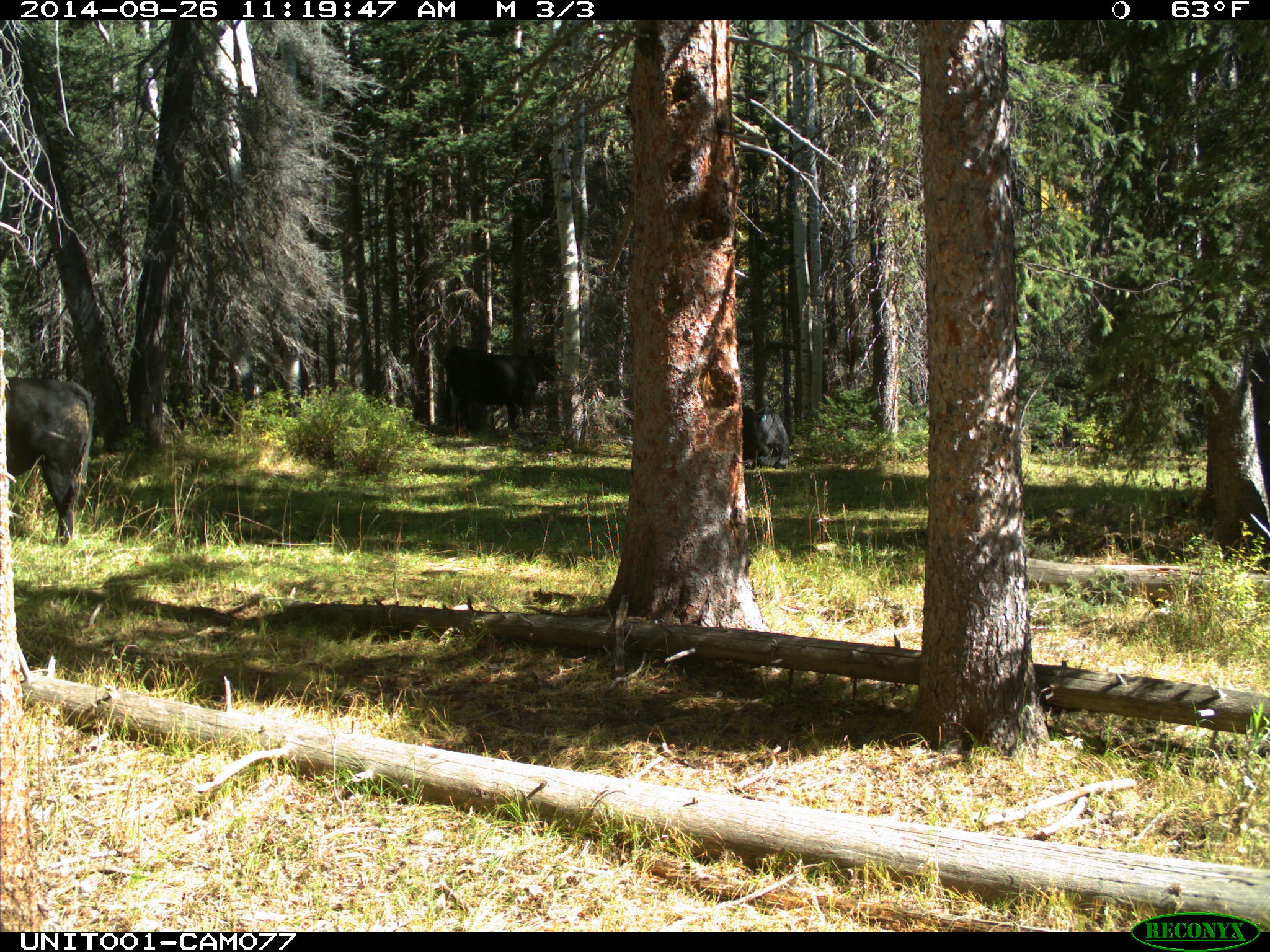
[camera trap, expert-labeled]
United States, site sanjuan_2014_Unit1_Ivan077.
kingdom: Animalia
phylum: Chordata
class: Mammalia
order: Artiodactyla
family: Bovidae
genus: Bos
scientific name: Bos taurus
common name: domestic cow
Bos taurus (domestic cow).